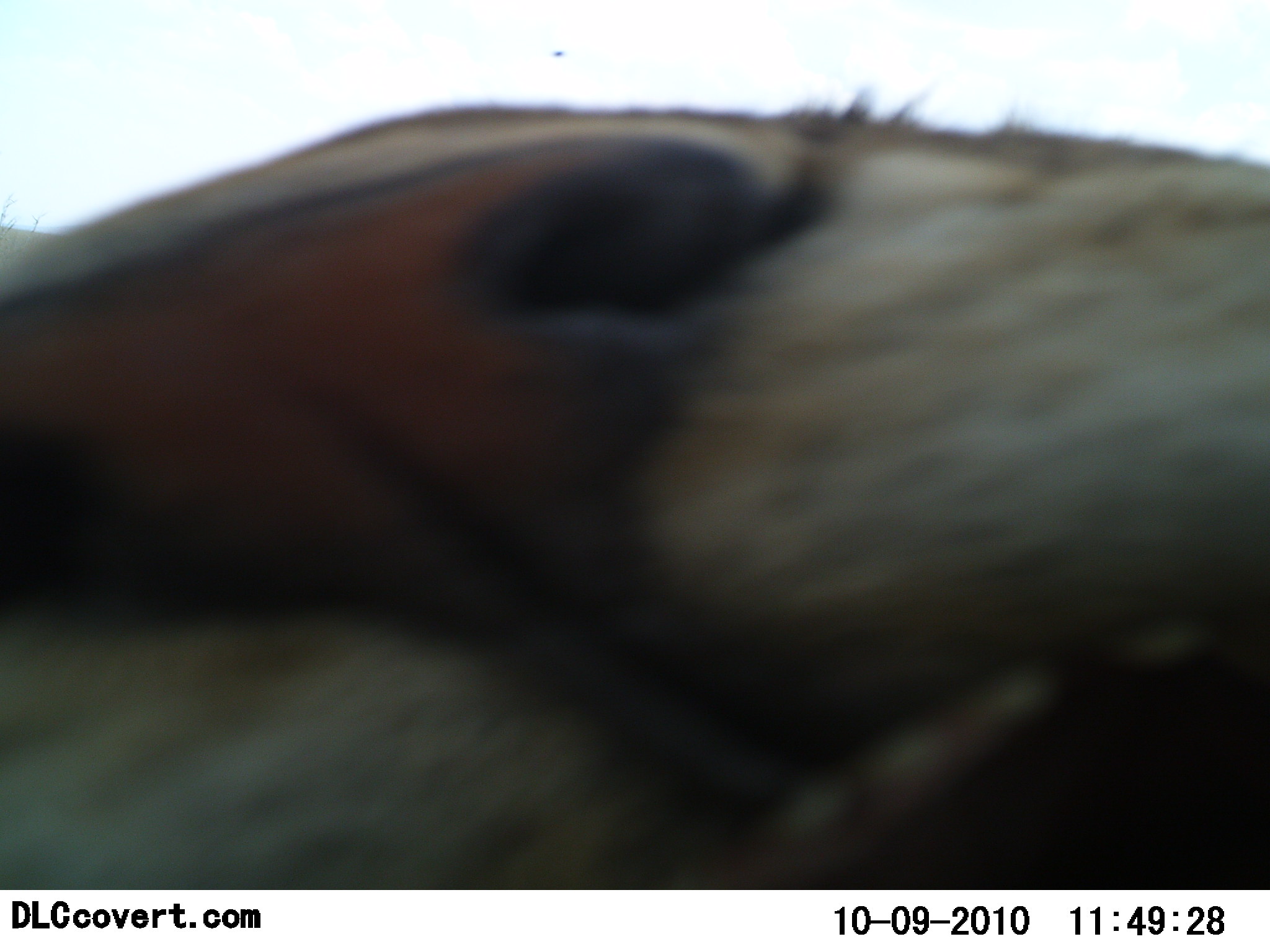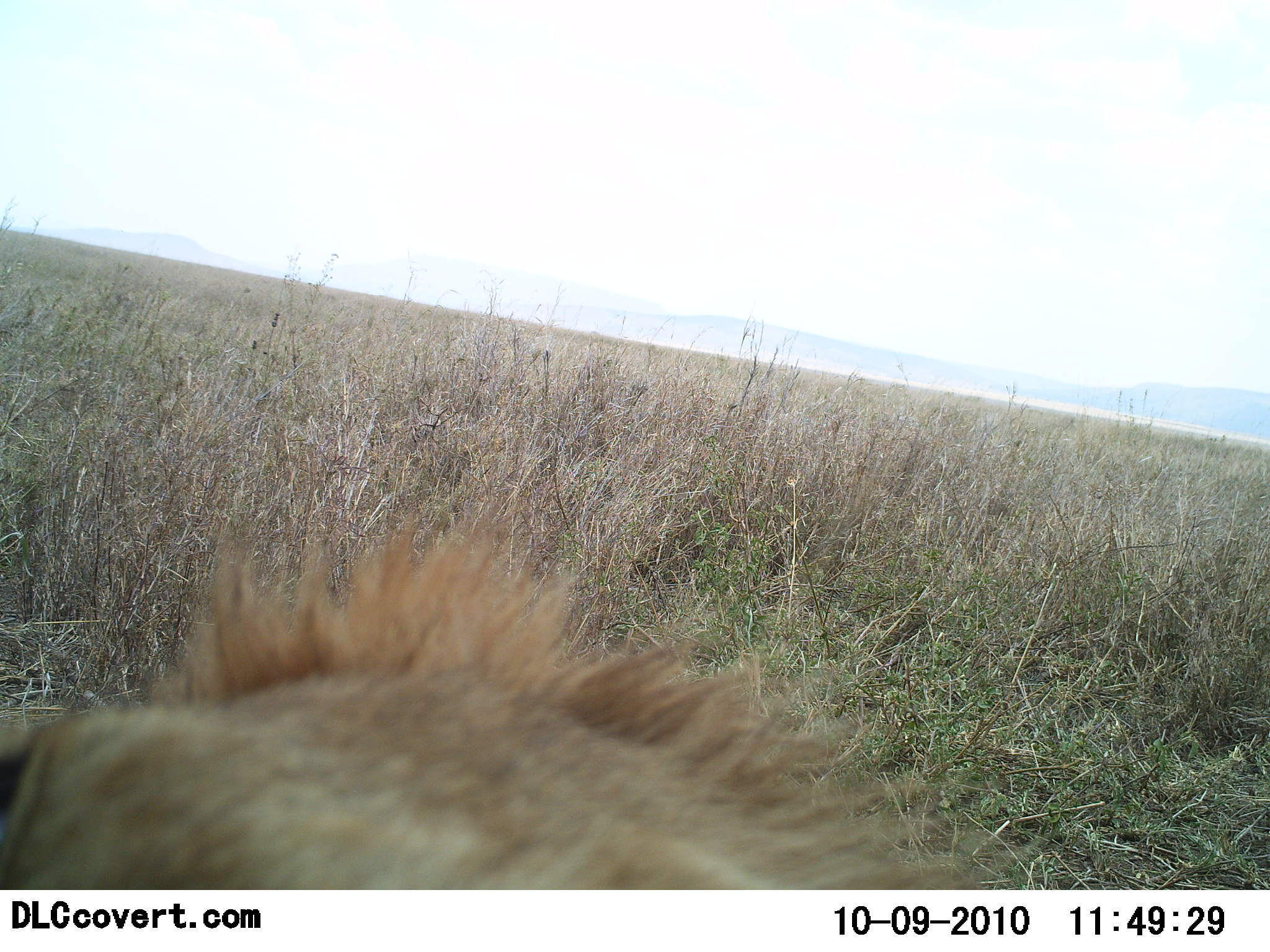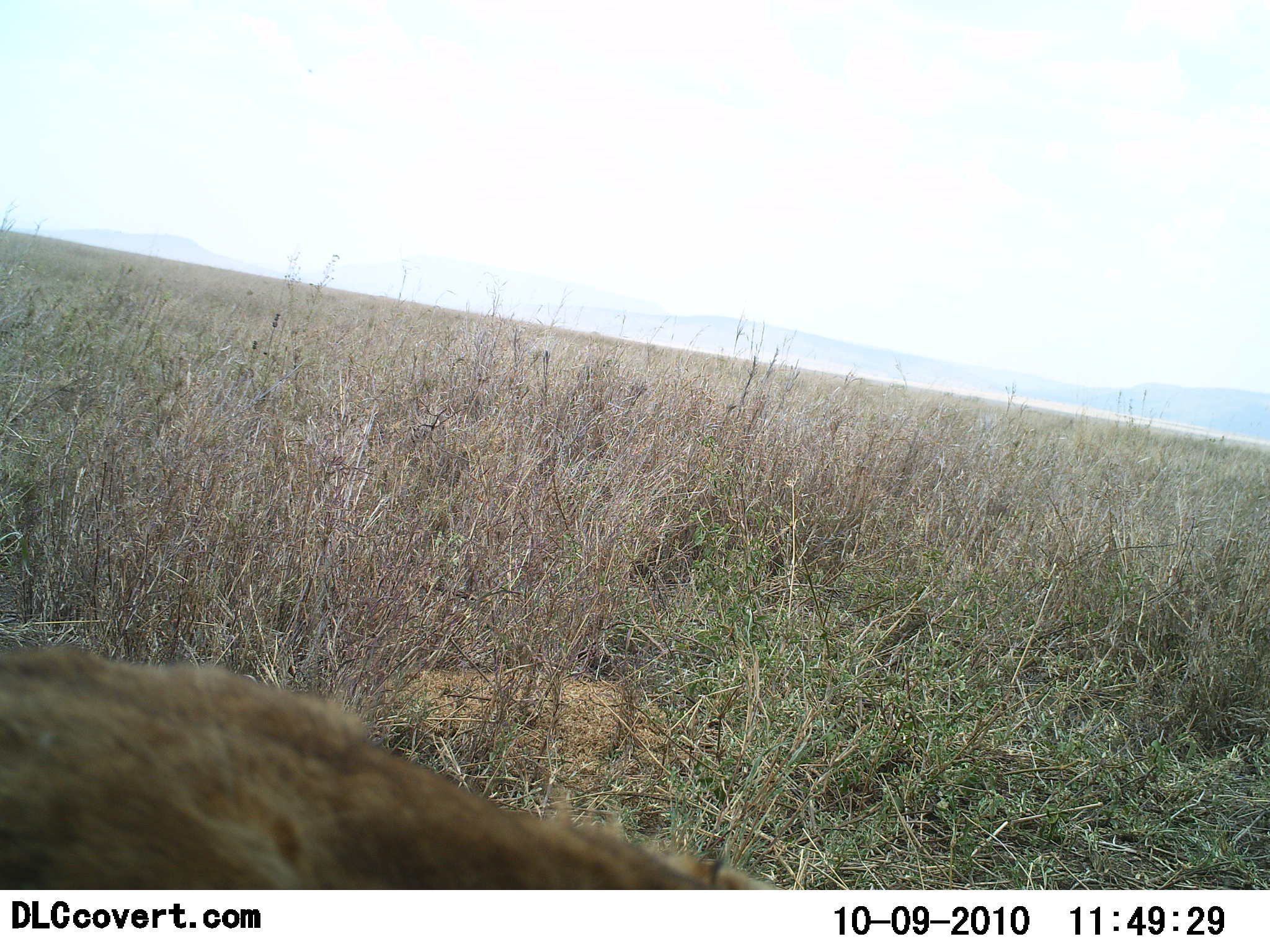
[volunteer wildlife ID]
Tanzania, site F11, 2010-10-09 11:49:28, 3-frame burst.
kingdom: Animalia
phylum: Chordata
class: Mammalia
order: Carnivora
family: Felidae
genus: Panthera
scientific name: Panthera leo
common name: lion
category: lionmale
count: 1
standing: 7%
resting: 27%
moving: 47%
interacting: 40%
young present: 0%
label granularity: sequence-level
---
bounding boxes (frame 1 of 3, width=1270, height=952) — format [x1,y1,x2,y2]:
animal: [0,85,1269,892]; [547,47,565,59]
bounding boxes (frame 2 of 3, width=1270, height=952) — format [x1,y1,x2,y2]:
animal: [0,530,999,892]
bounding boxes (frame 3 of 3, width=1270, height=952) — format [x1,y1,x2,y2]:
animal: [0,646,766,888]